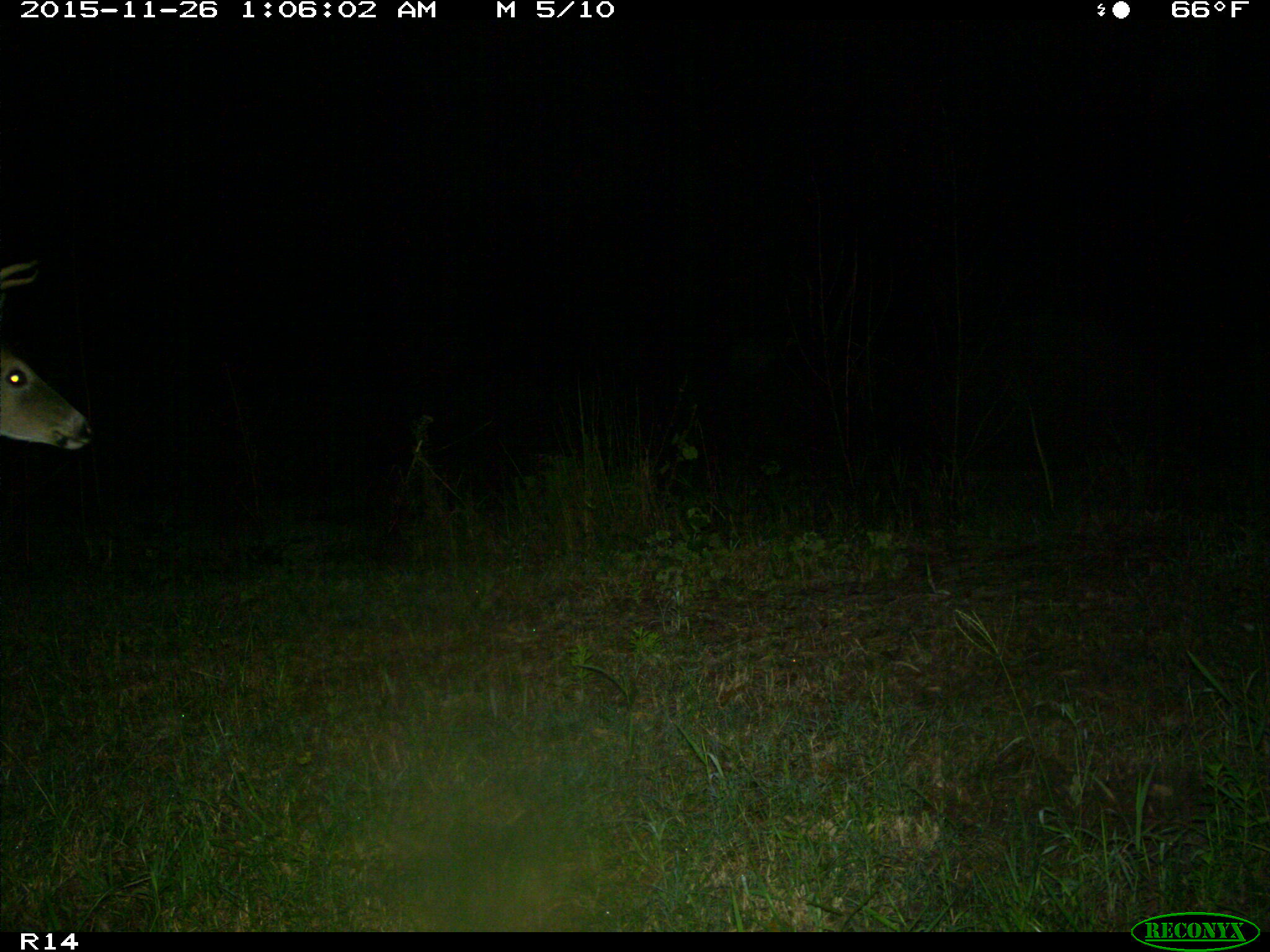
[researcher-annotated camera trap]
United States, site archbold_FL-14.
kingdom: Animalia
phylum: Chordata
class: Mammalia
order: Artiodactyla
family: Cervidae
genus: Odocoileus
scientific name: Odocoileus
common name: deer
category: unidentified deer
Unidentified deer (deer) (Odocoileus).